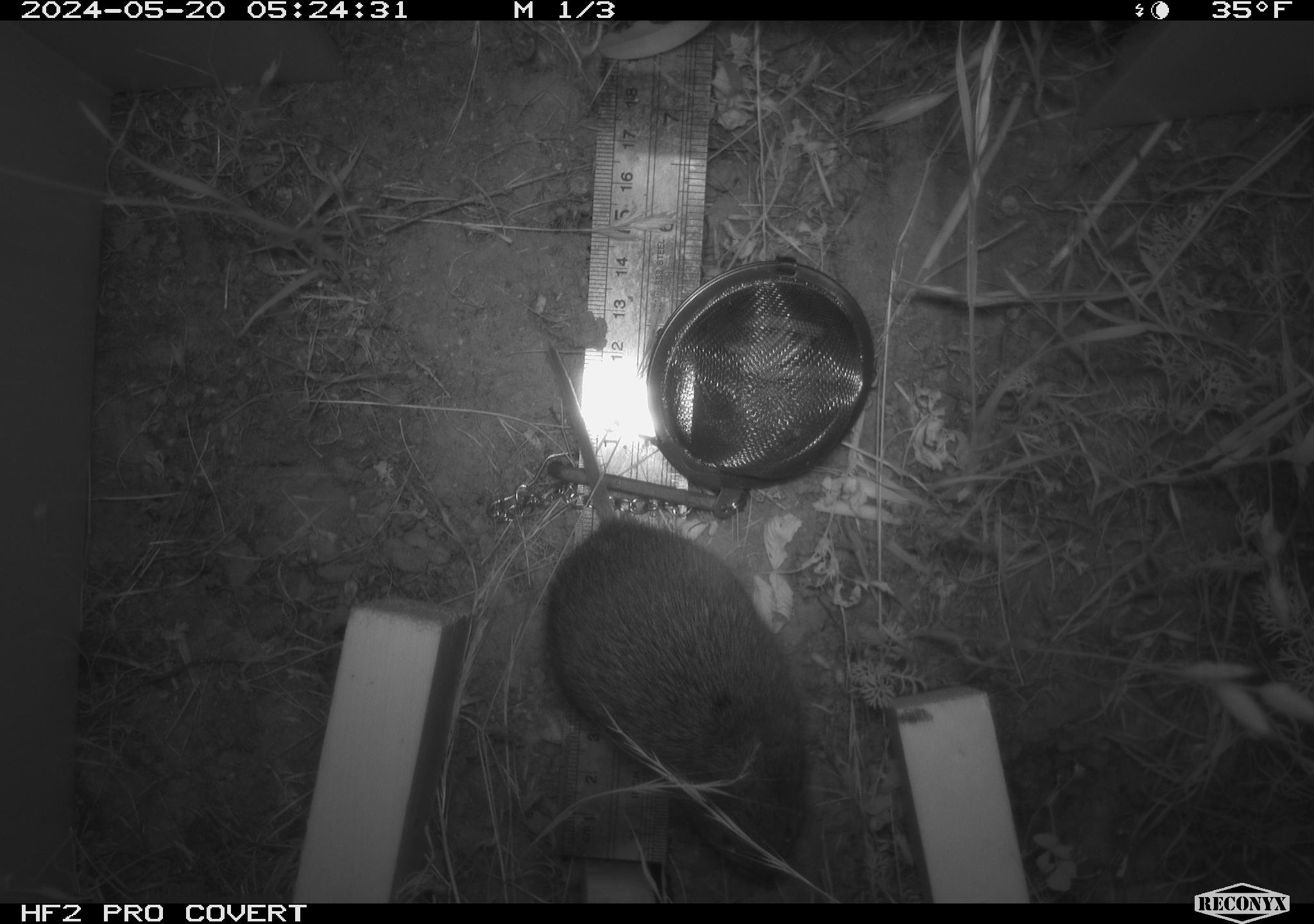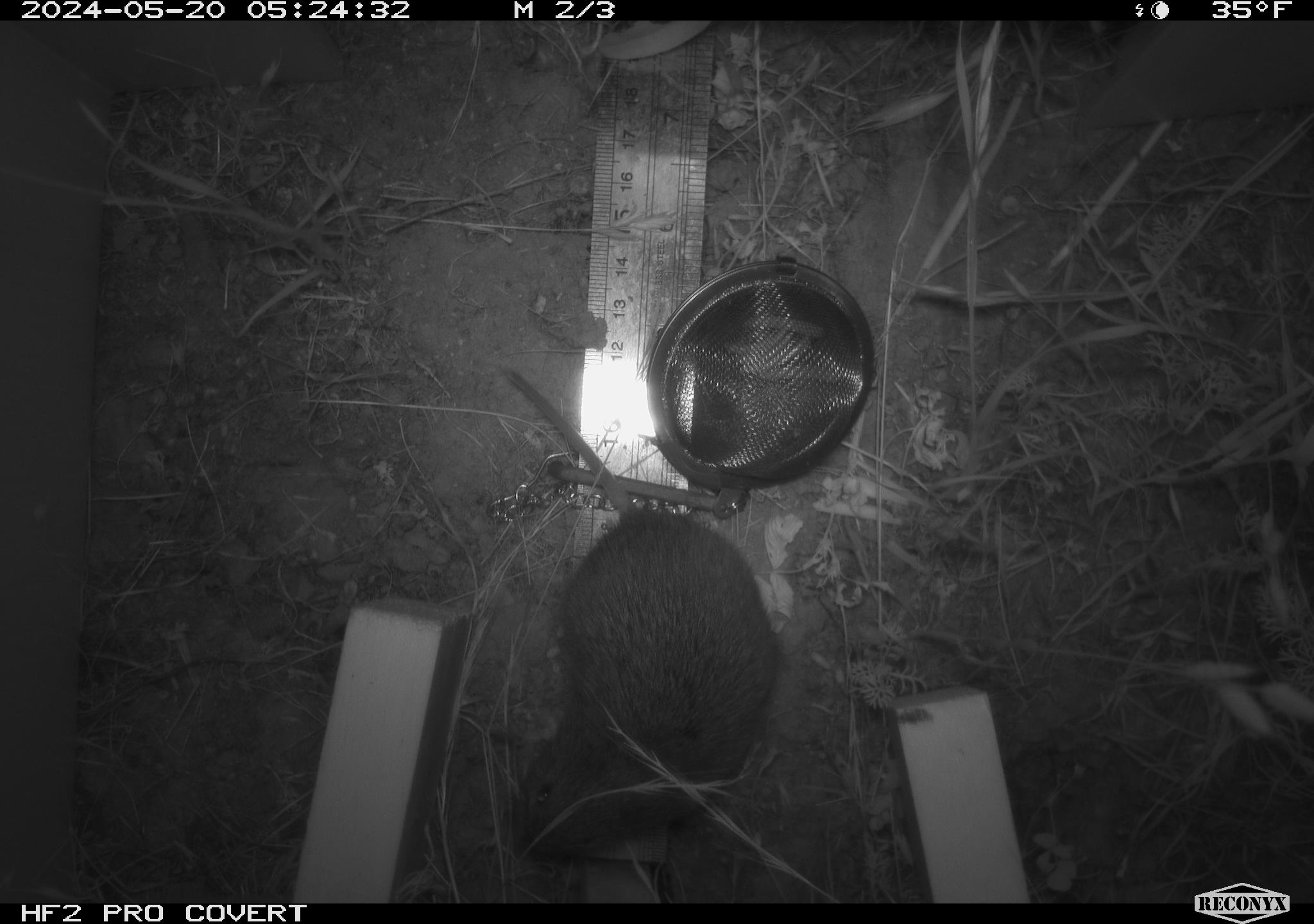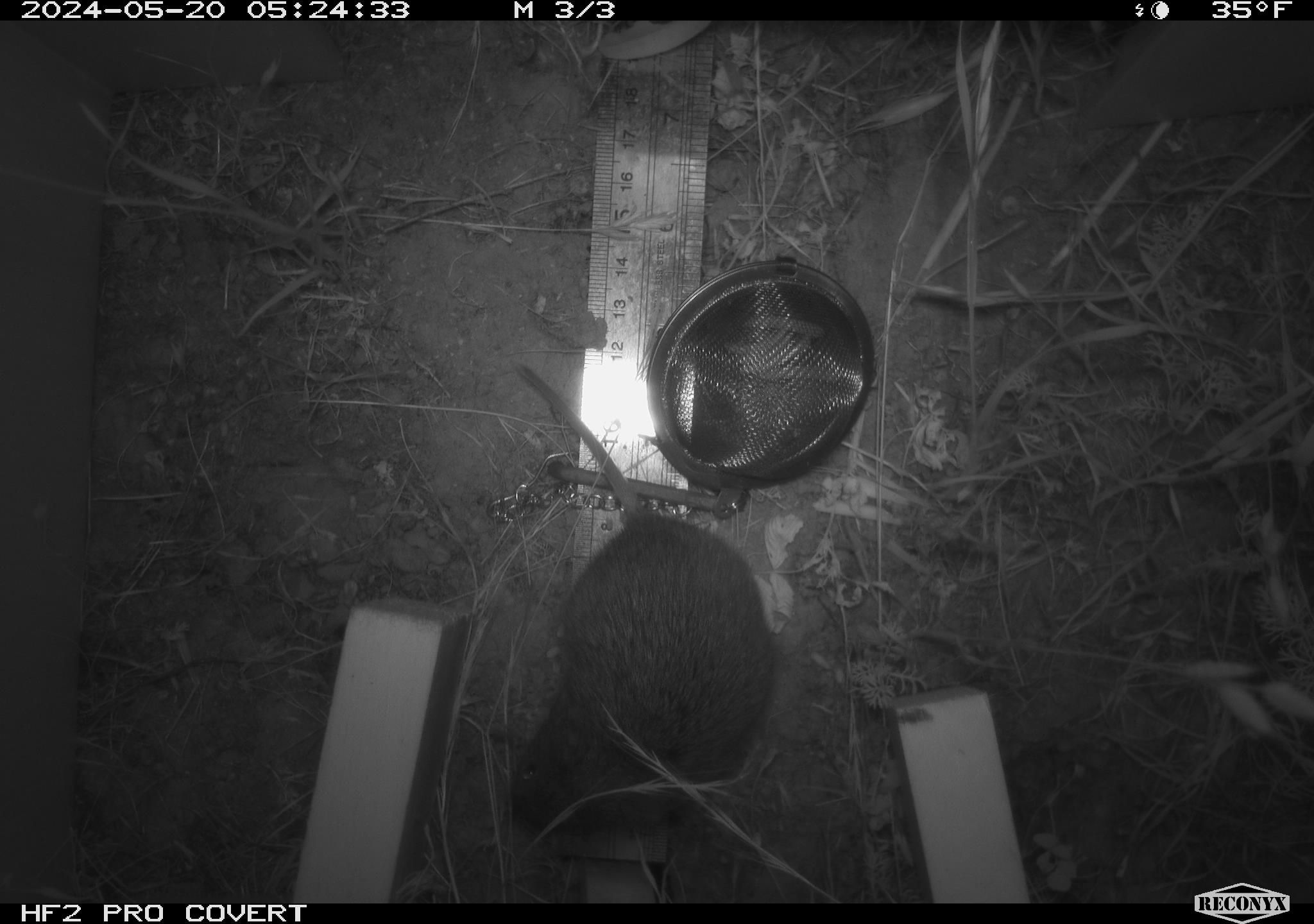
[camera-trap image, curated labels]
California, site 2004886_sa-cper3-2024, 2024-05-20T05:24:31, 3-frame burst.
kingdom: Animalia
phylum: Chordata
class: Mammalia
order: Rodentia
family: Cricetidae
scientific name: Arvicolinae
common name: voles, lemmings, and muskrats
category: arvicolinae subfamily